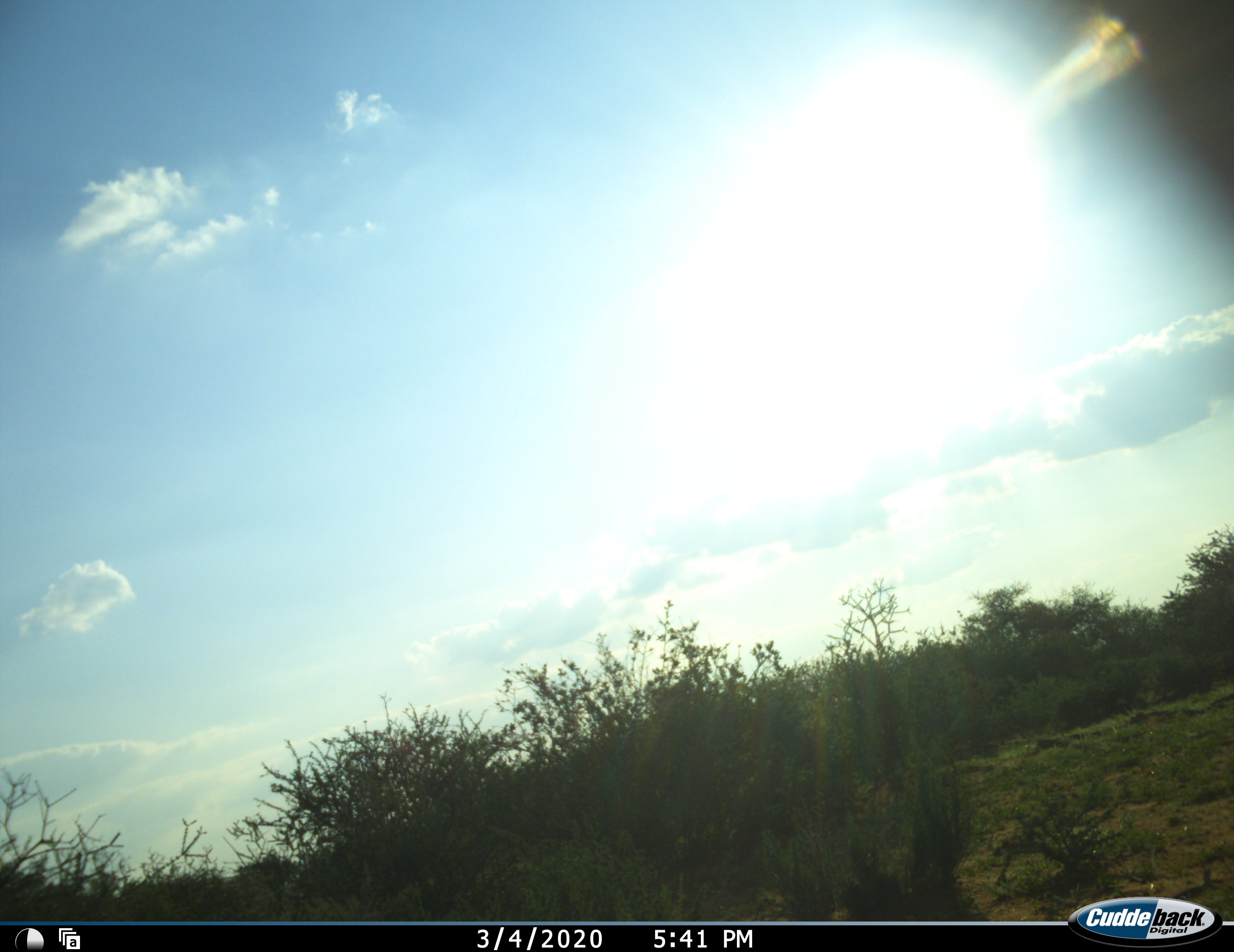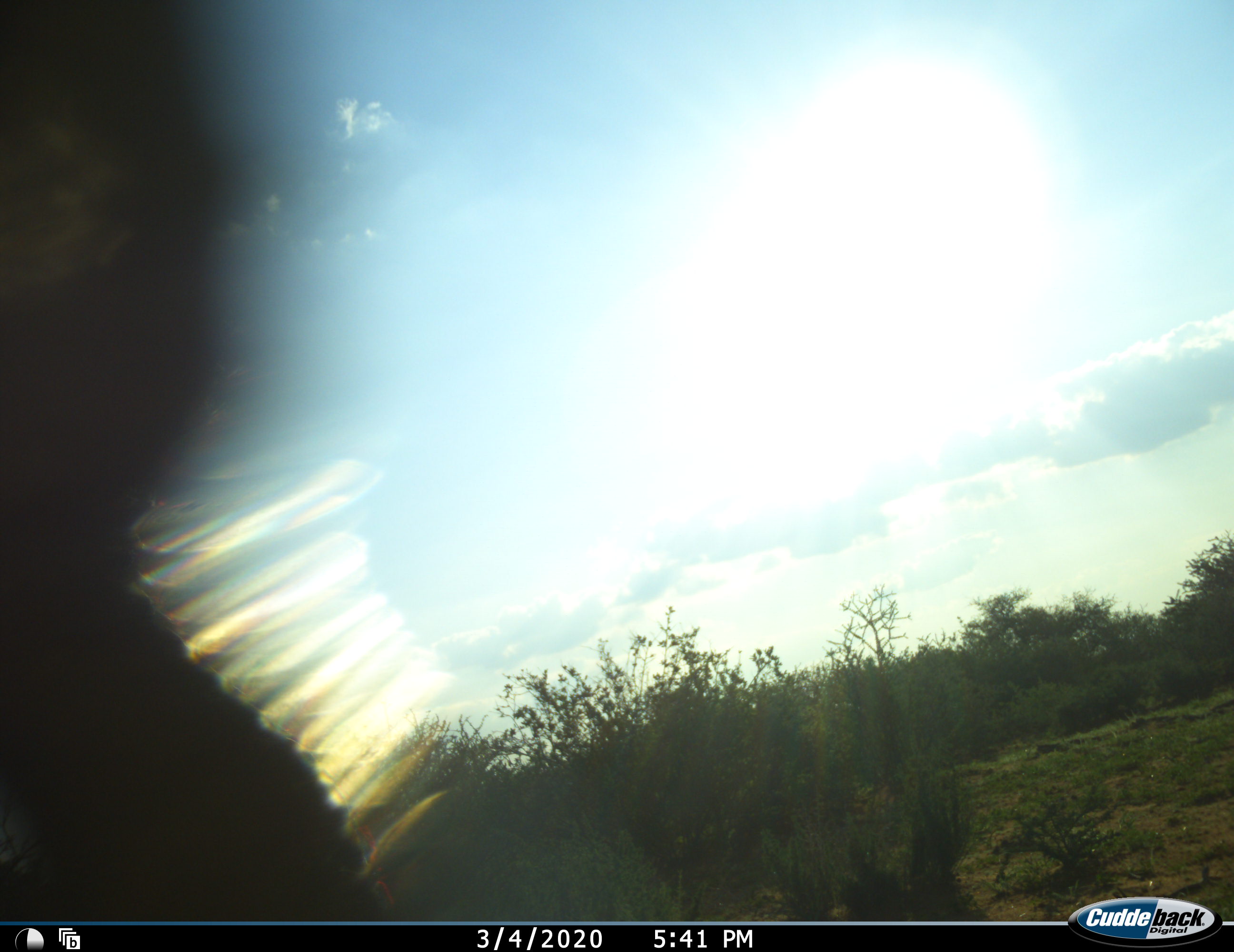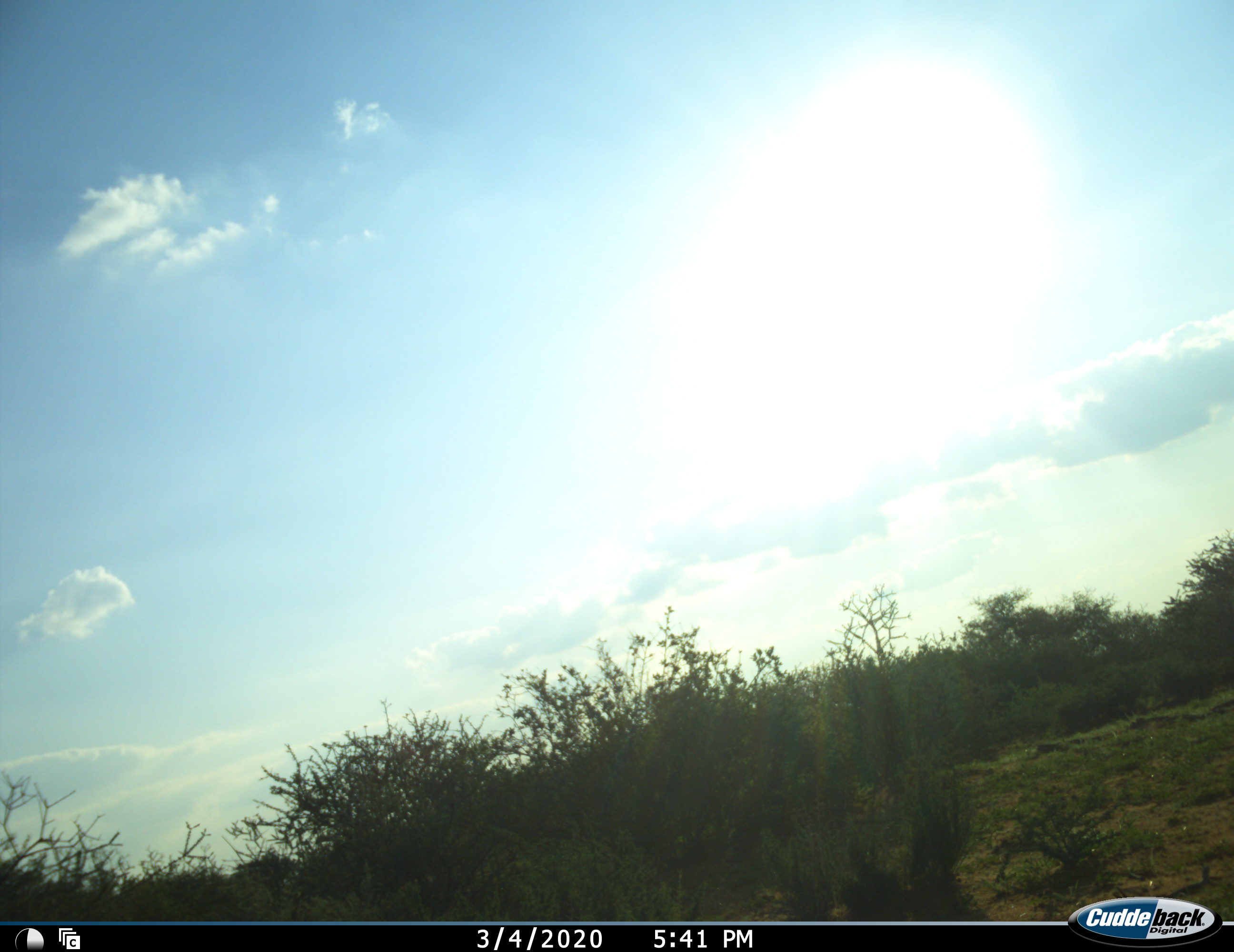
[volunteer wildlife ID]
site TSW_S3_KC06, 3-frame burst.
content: unidentified animal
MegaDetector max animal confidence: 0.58